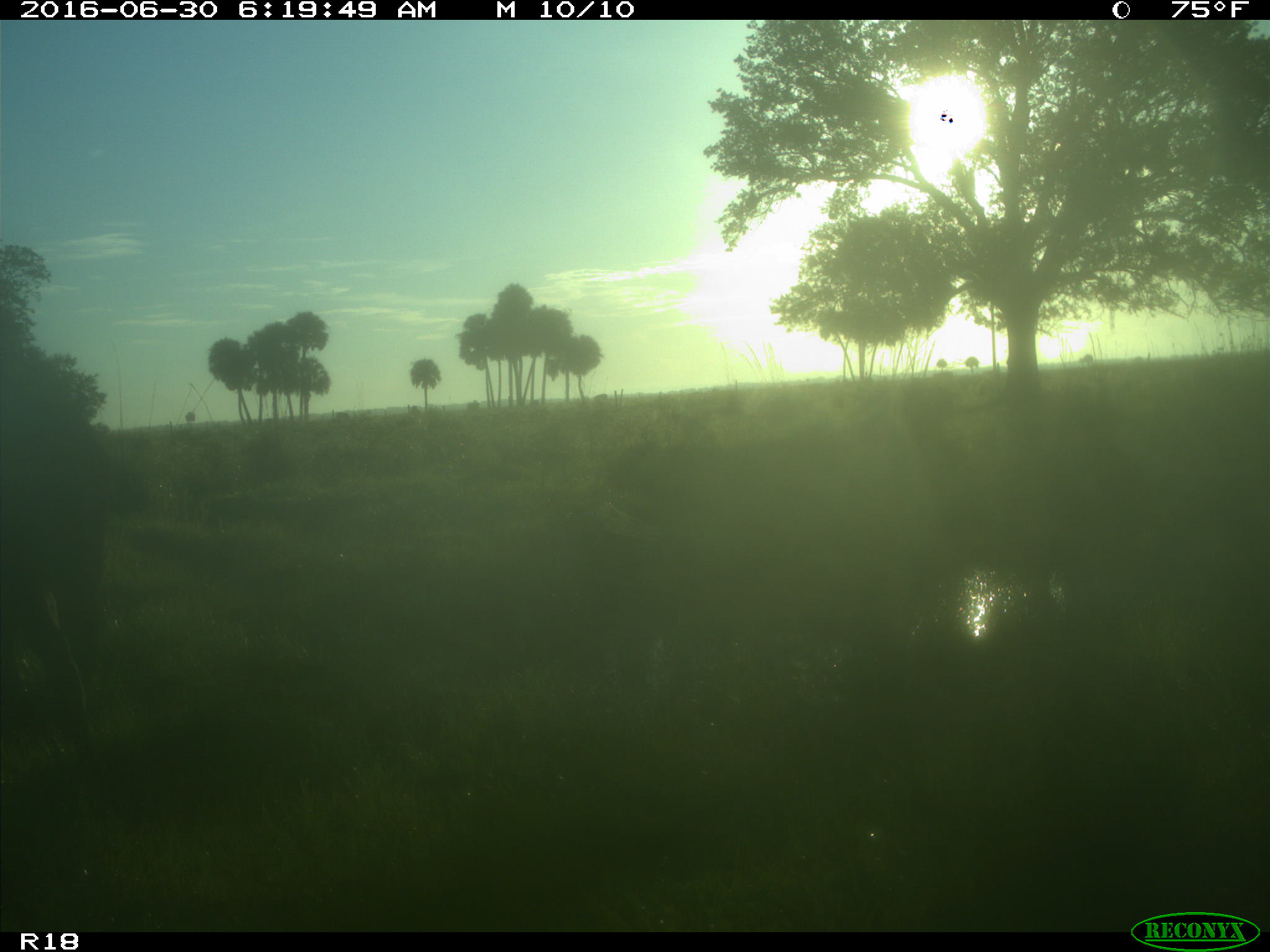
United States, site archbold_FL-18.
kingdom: Animalia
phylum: Chordata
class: Mammalia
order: Artiodactyla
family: Bovidae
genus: Bos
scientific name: Bos taurus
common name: domestic cow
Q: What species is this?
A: Bos taurus (domestic cow).